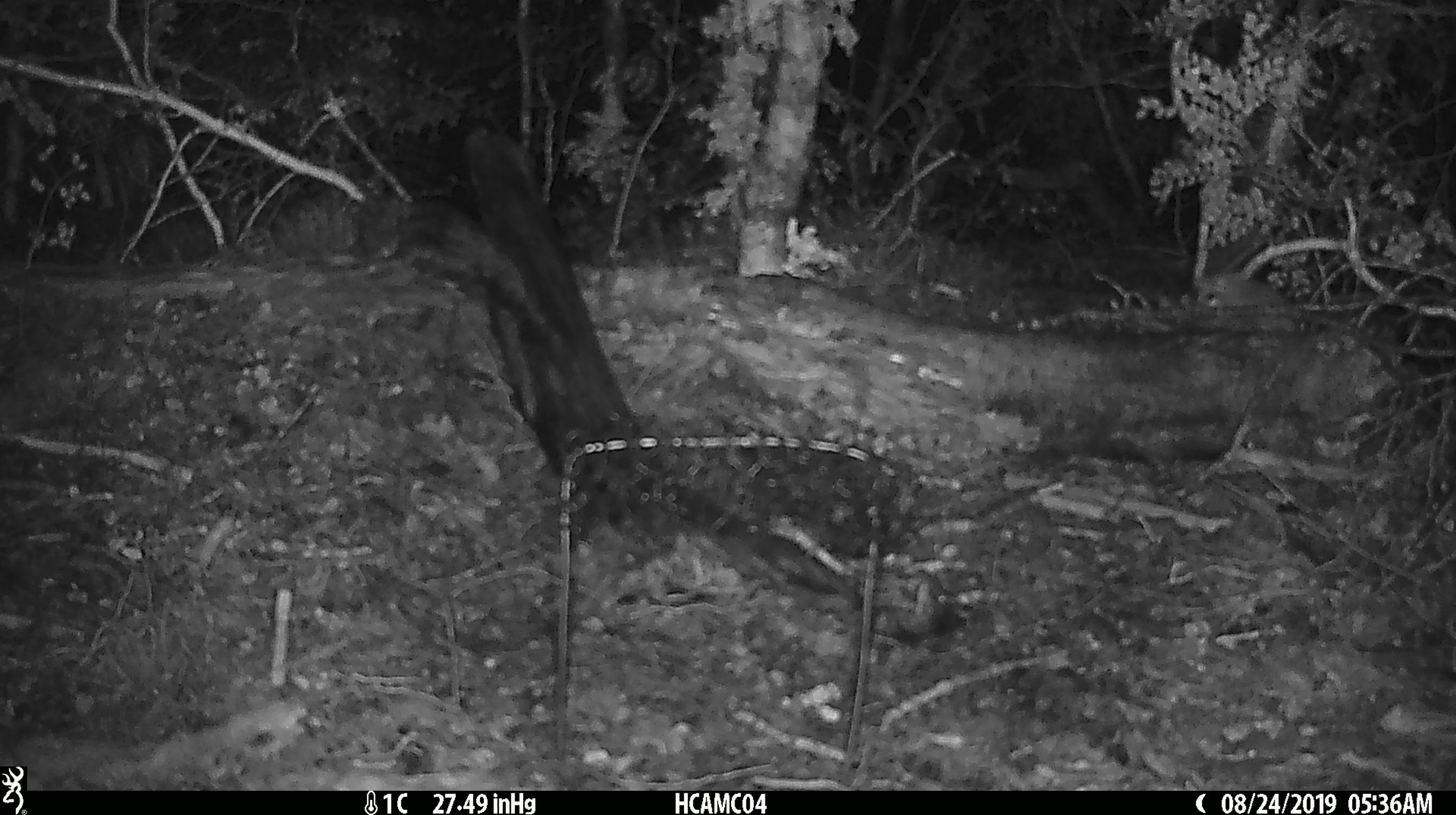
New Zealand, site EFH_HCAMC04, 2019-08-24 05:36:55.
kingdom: Animalia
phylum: Chordata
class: Mammalia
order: Rodentia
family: Muridae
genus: Mus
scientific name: Mus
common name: mouse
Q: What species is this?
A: Mouse (Mus).